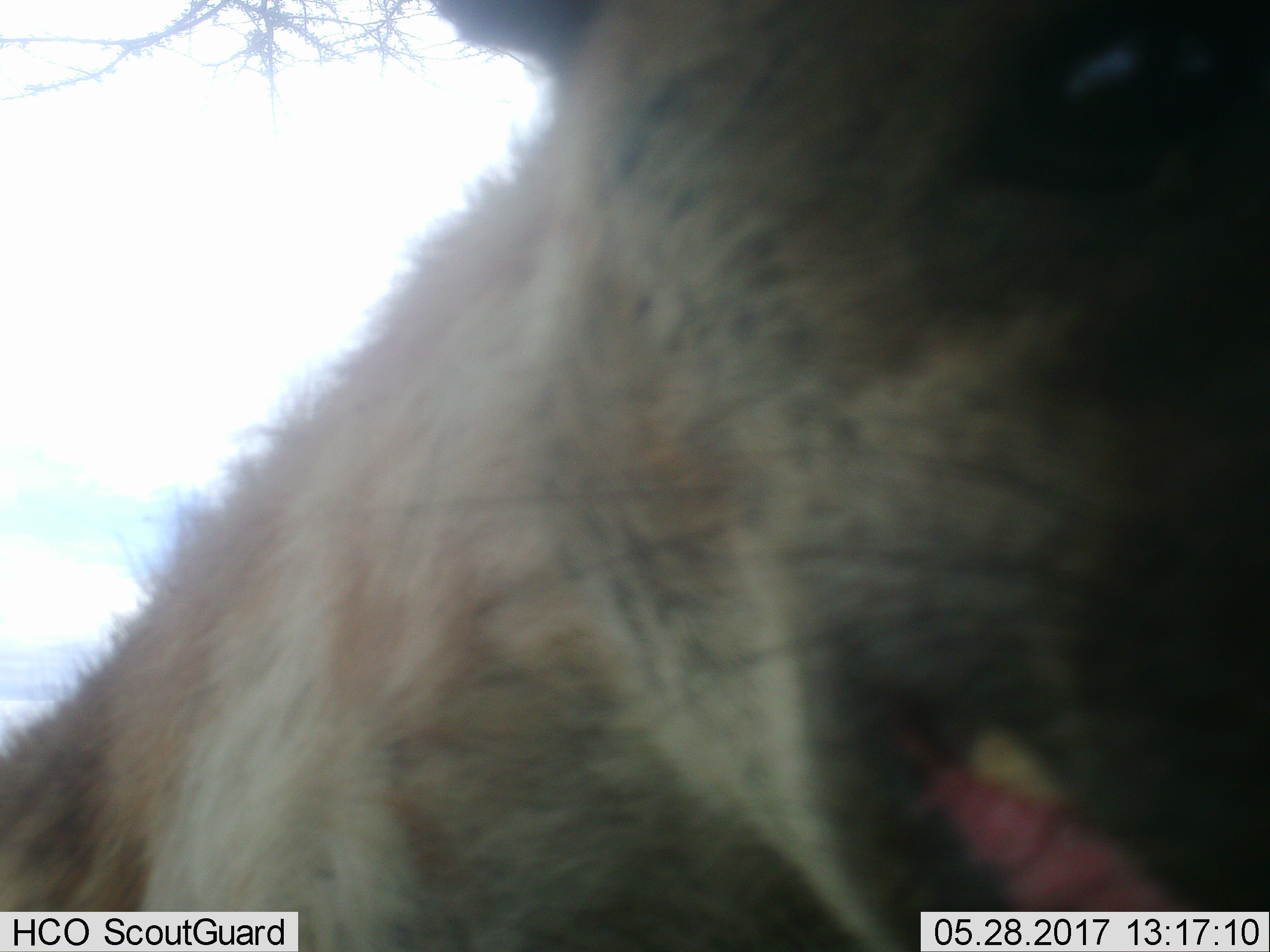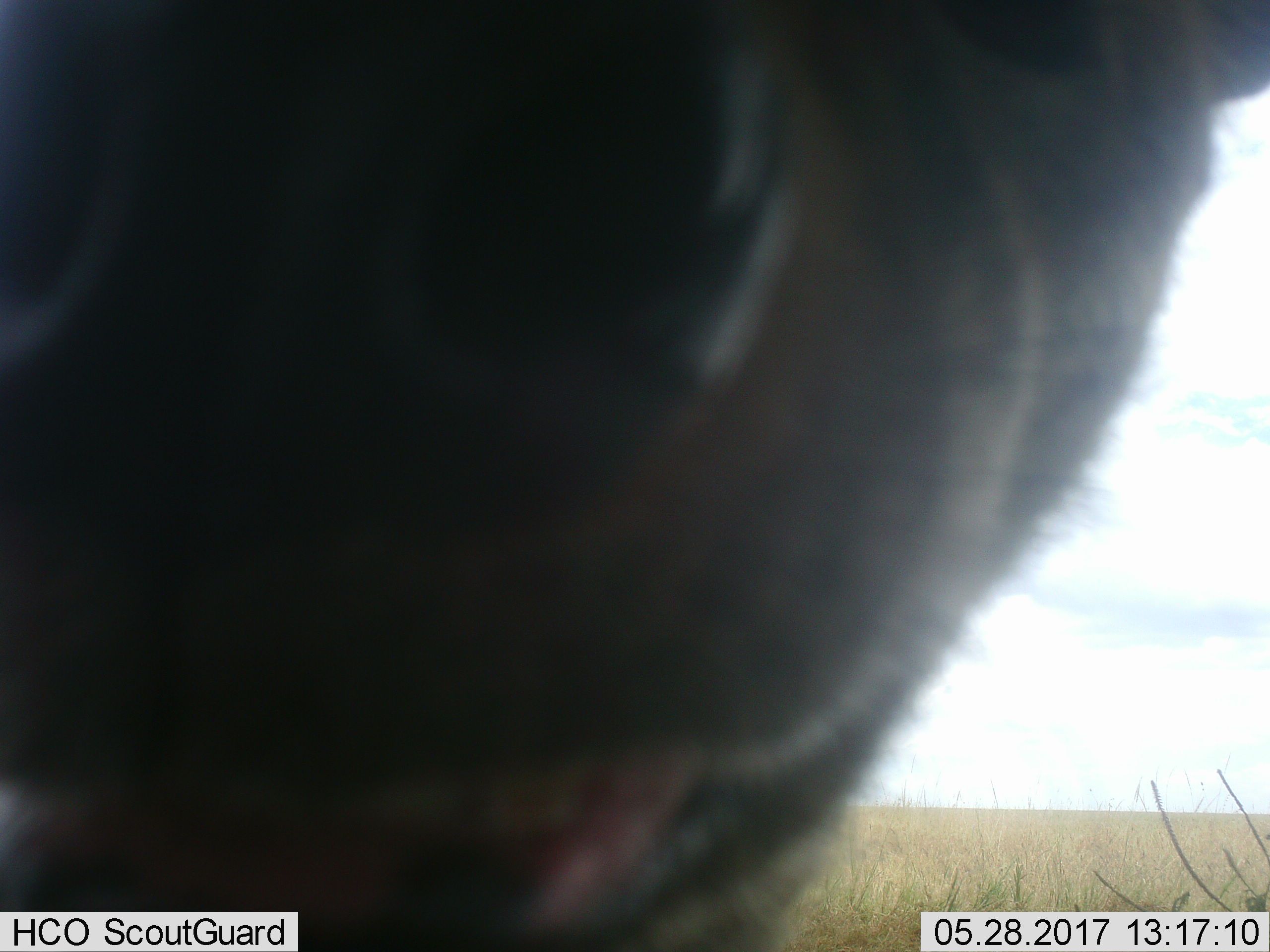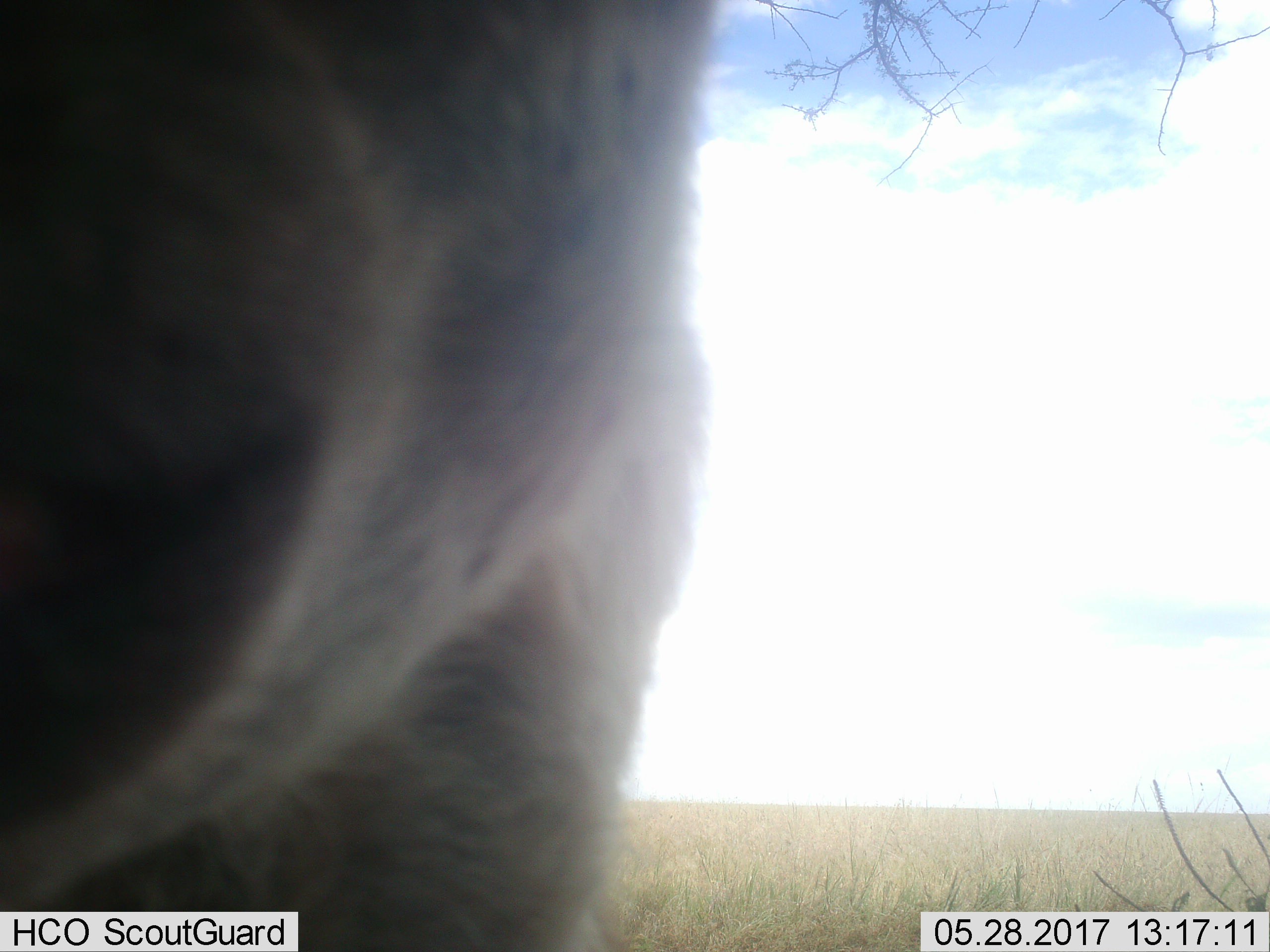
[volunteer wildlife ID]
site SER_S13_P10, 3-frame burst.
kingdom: Animalia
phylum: Chordata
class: Mammalia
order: Carnivora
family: Hyaenidae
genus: Crocuta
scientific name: Crocuta crocuta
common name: spotted hyena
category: hyenaspotted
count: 1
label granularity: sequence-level